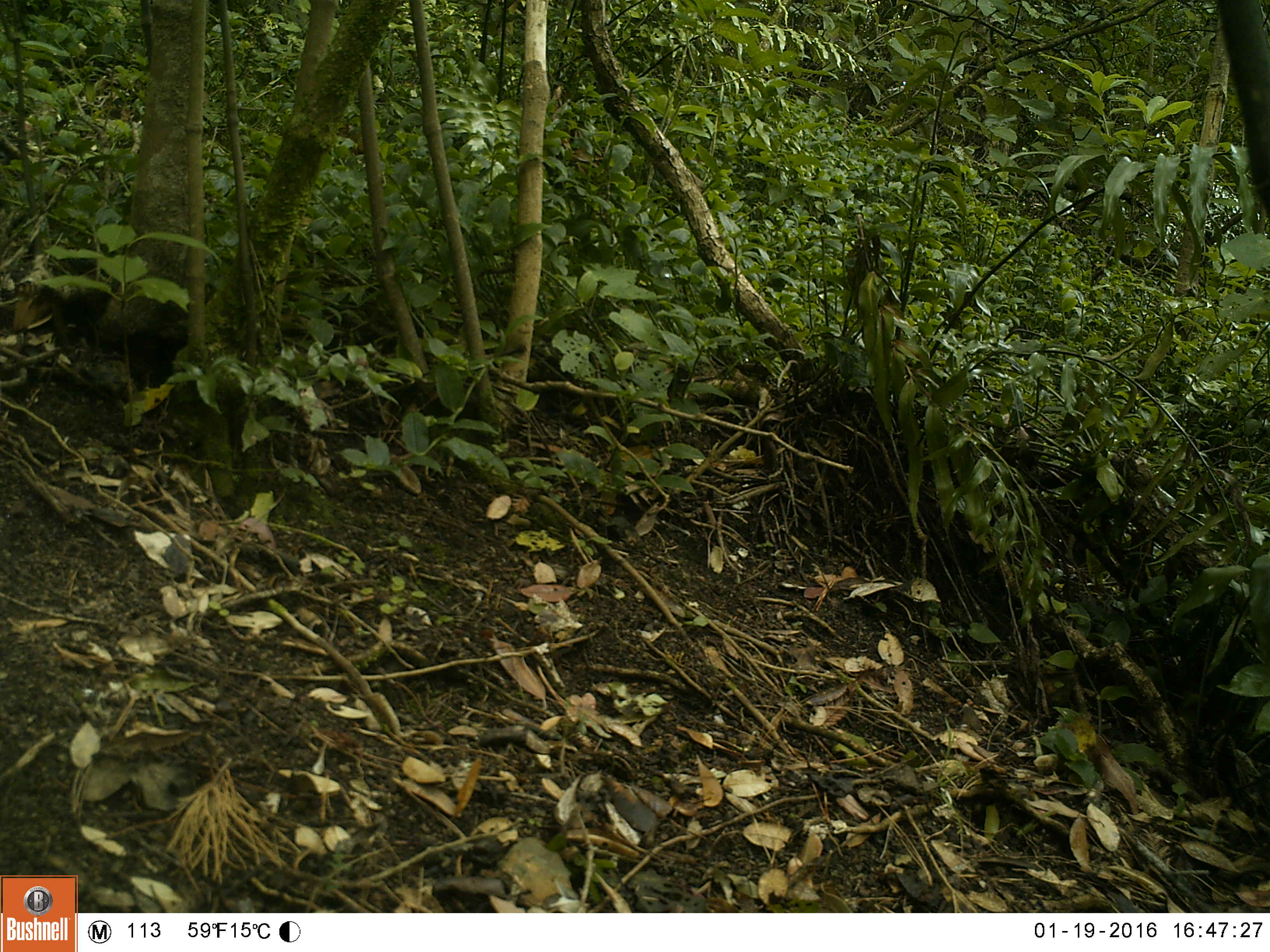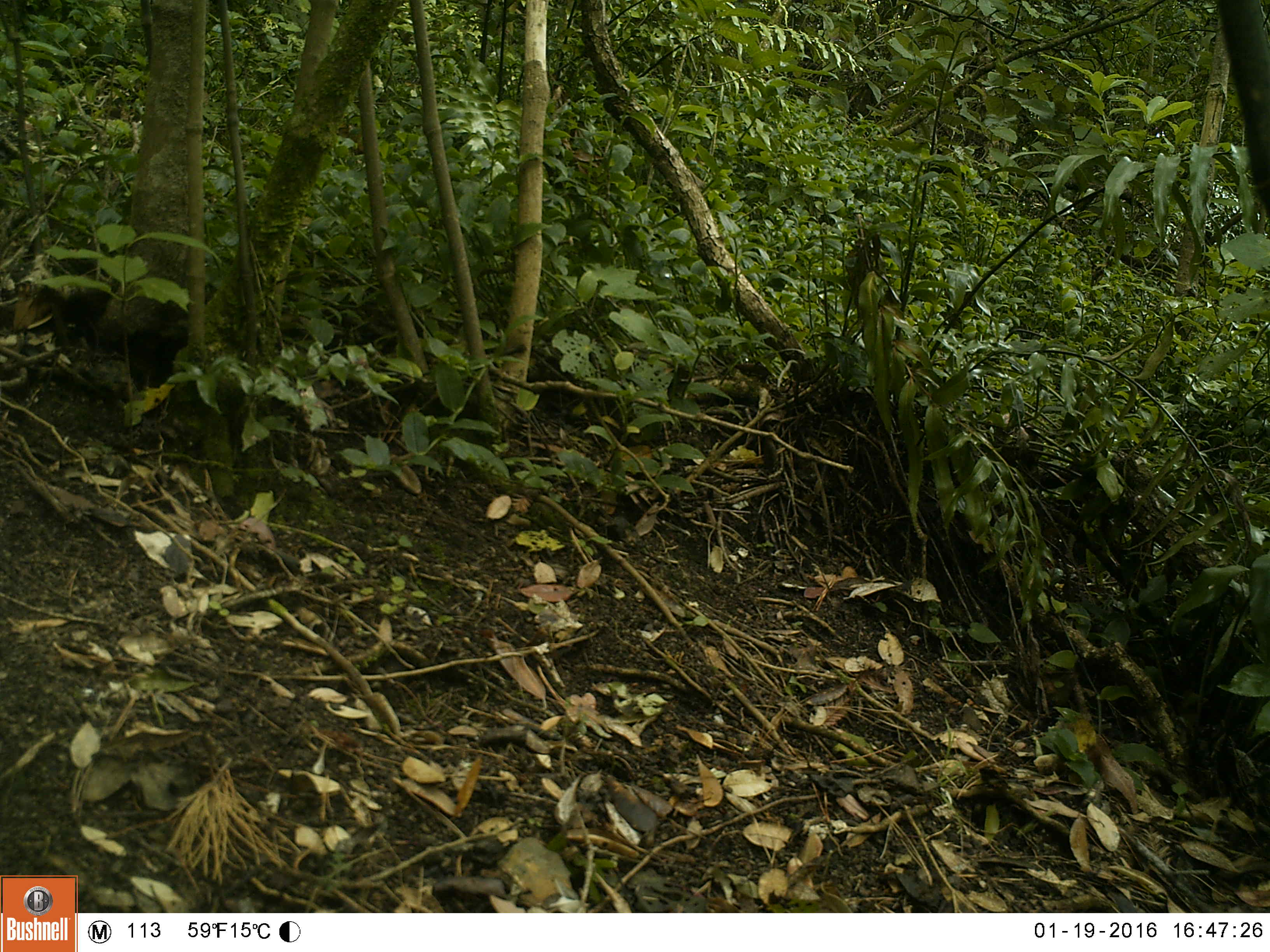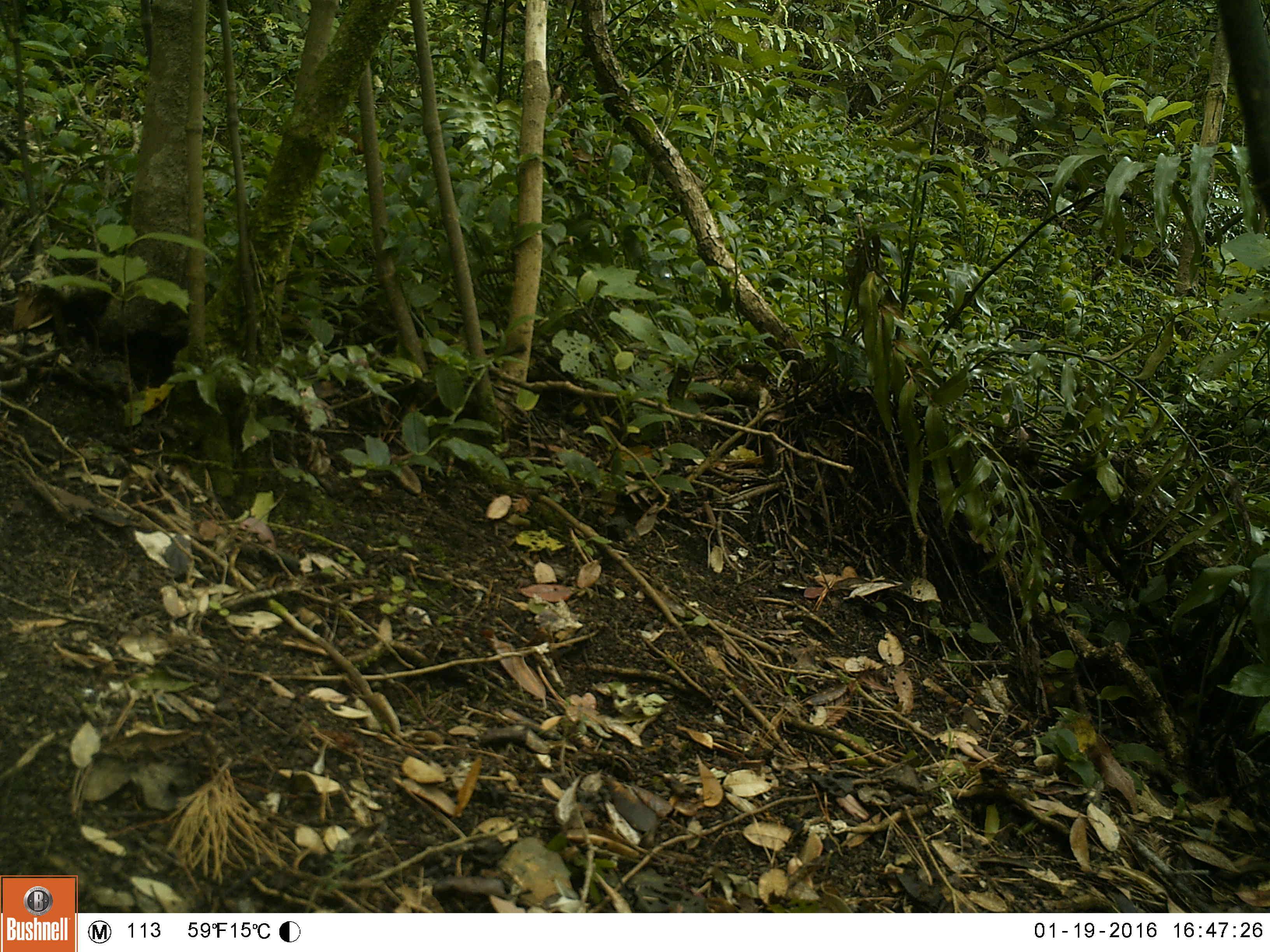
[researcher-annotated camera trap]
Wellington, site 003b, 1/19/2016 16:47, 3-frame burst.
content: no animal present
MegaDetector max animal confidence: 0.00